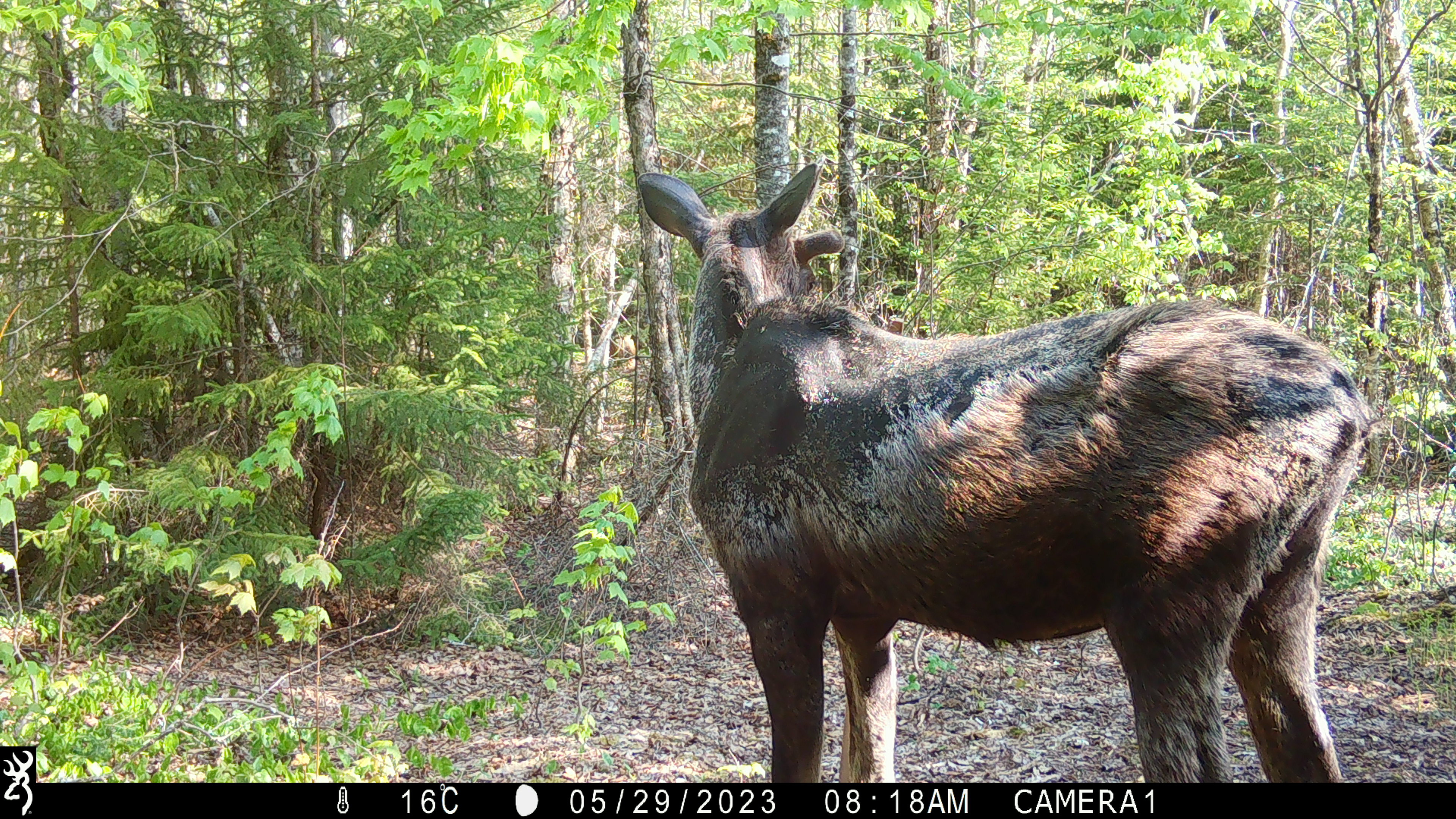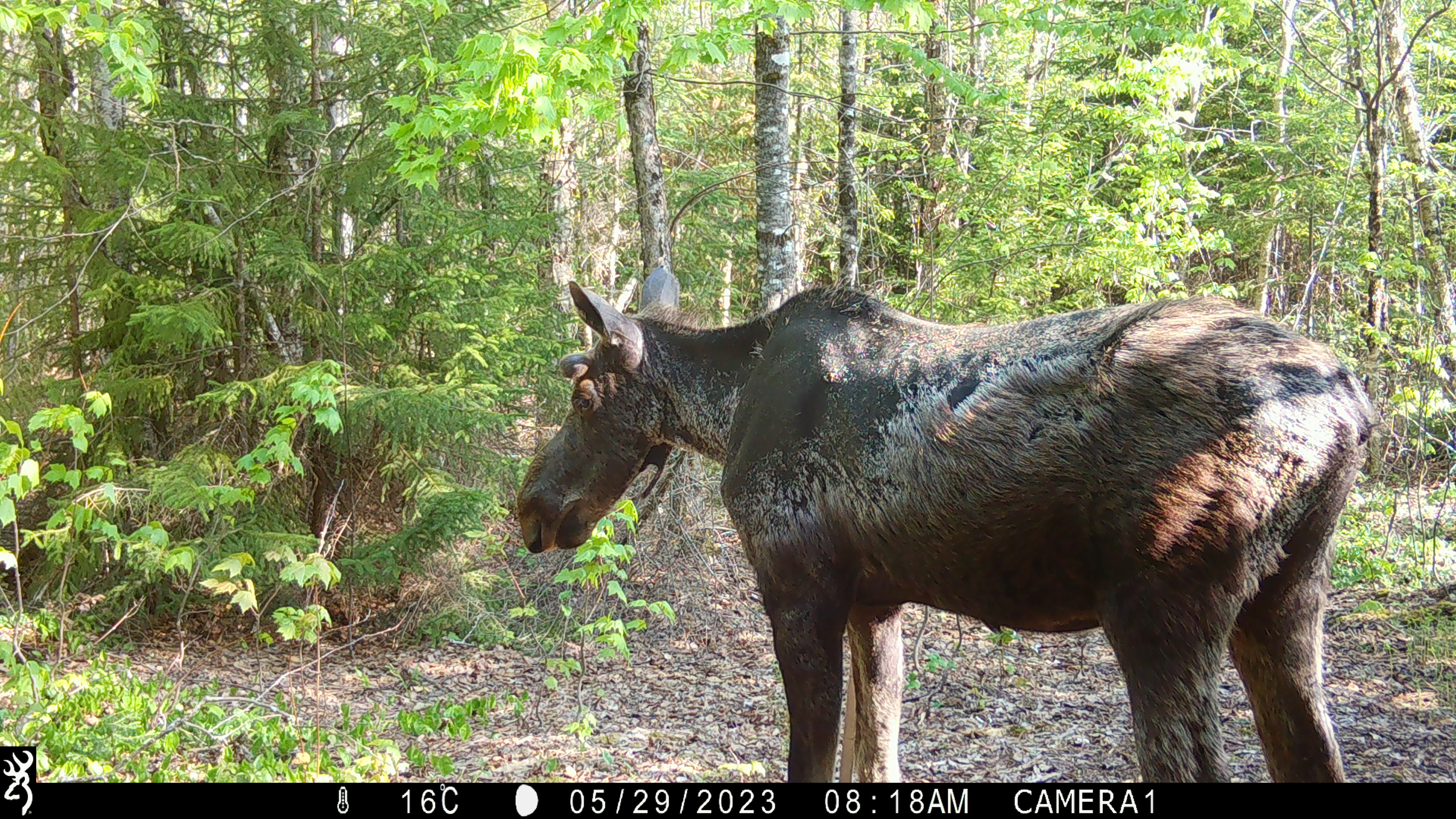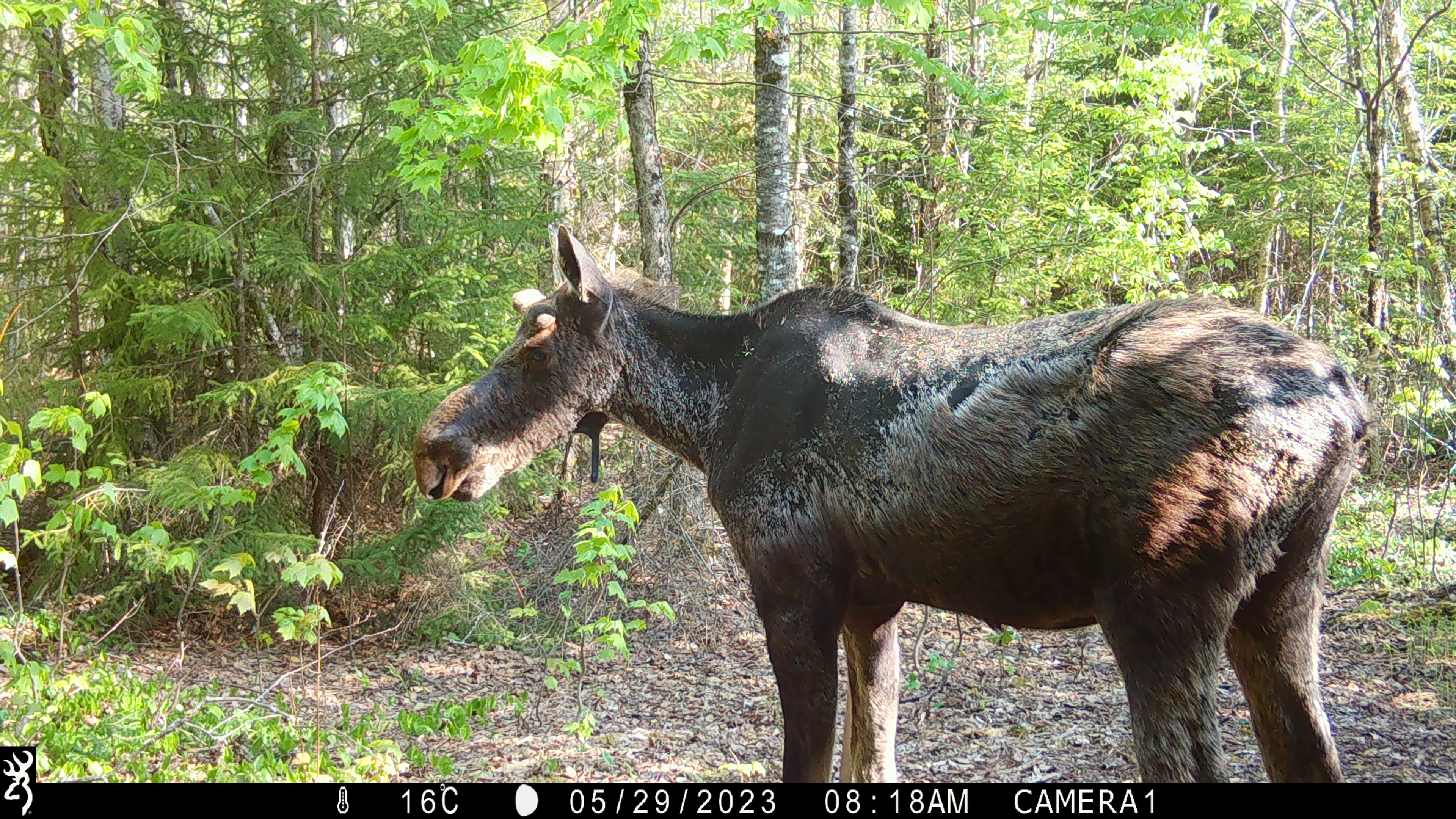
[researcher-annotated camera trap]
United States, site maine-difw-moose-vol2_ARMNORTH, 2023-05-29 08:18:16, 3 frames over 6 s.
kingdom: Animalia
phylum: Chordata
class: Mammalia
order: Artiodactyla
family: Cervidae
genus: Alces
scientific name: Alces alces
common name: moose